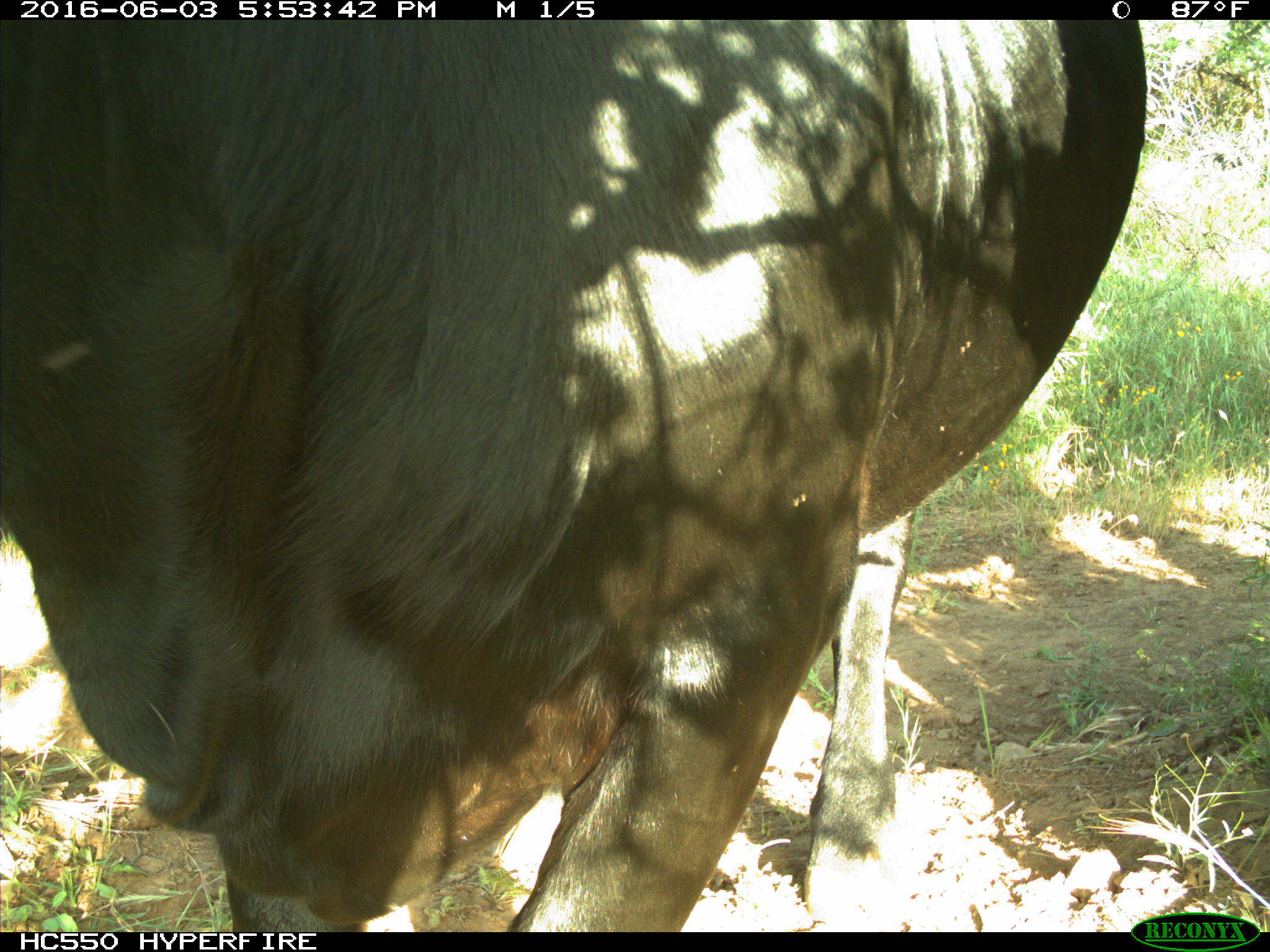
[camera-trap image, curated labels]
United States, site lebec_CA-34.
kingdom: Animalia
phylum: Chordata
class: Mammalia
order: Artiodactyla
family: Bovidae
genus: Bos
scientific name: Bos taurus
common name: domestic cow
Bos taurus (domestic cow).